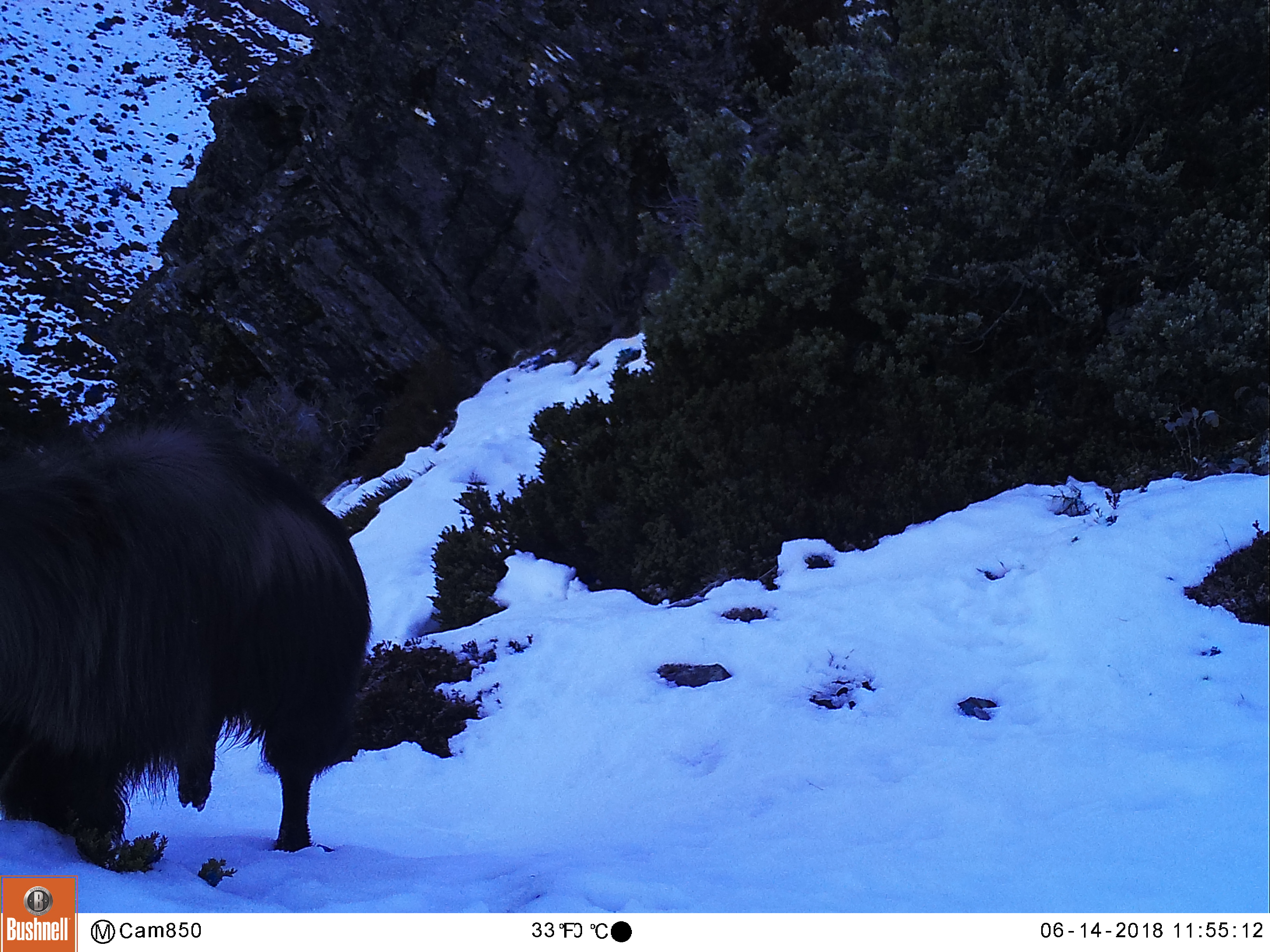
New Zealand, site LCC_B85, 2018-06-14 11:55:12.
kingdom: Animalia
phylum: Chordata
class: Mammalia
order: Artiodactyla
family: Bovidae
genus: Nilgiritragus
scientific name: Nilgiritragus hylocrius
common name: tahr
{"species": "tahr (Nilgiritragus hylocrius)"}